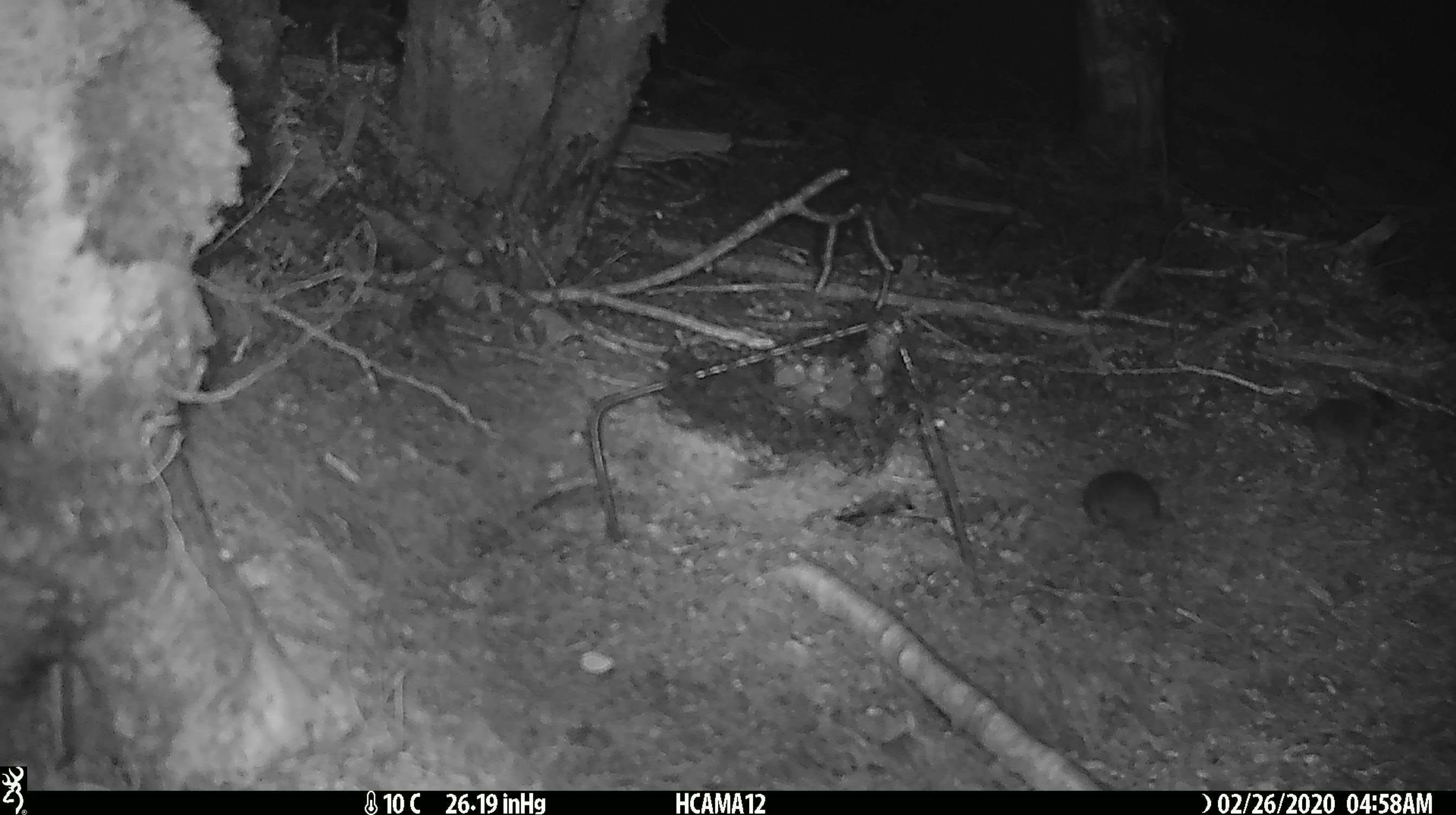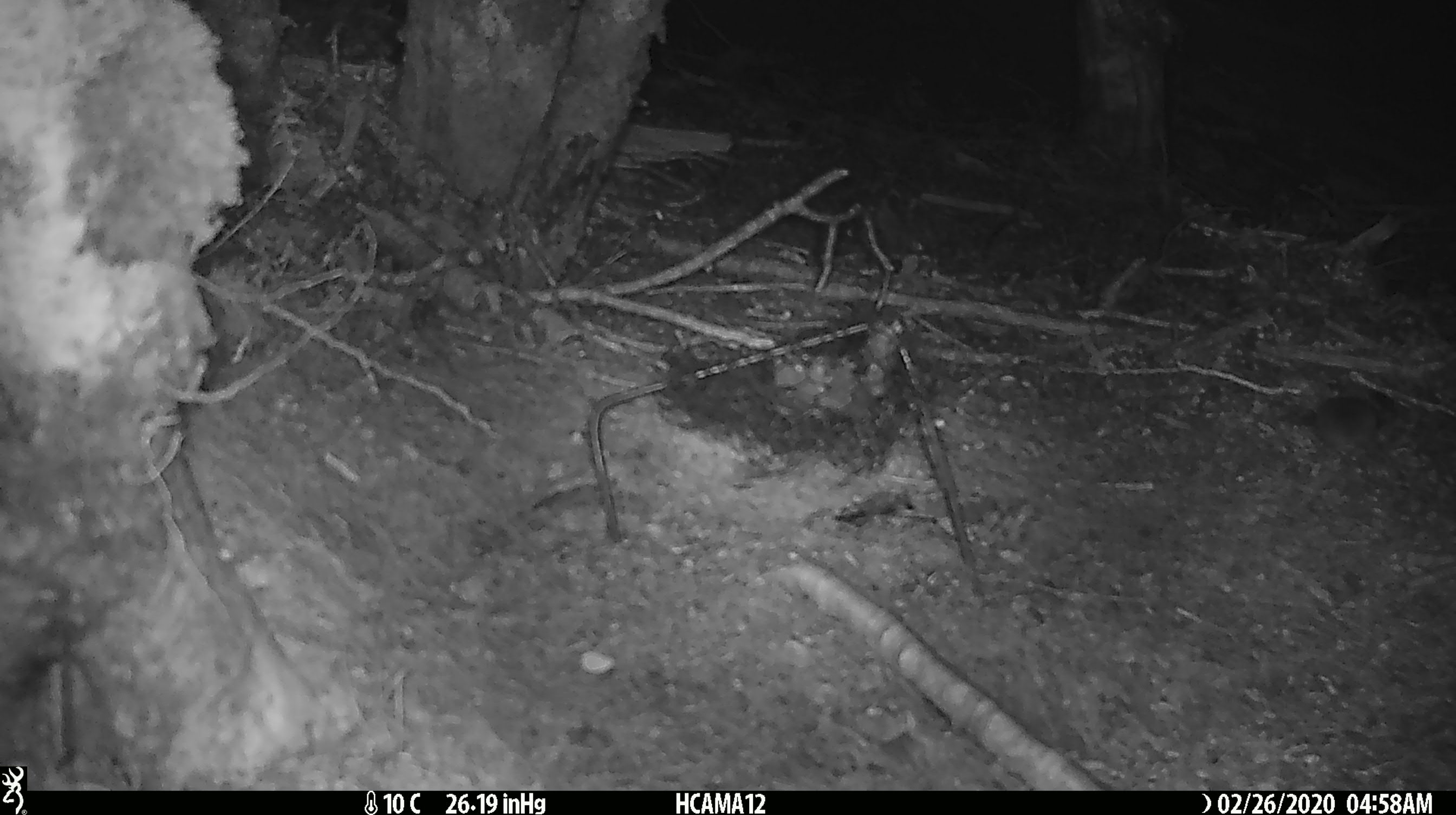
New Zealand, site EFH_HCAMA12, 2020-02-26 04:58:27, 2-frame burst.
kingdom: Animalia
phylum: Chordata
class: Mammalia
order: Rodentia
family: Muridae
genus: Mus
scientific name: Mus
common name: mouse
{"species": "mouse (Mus)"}